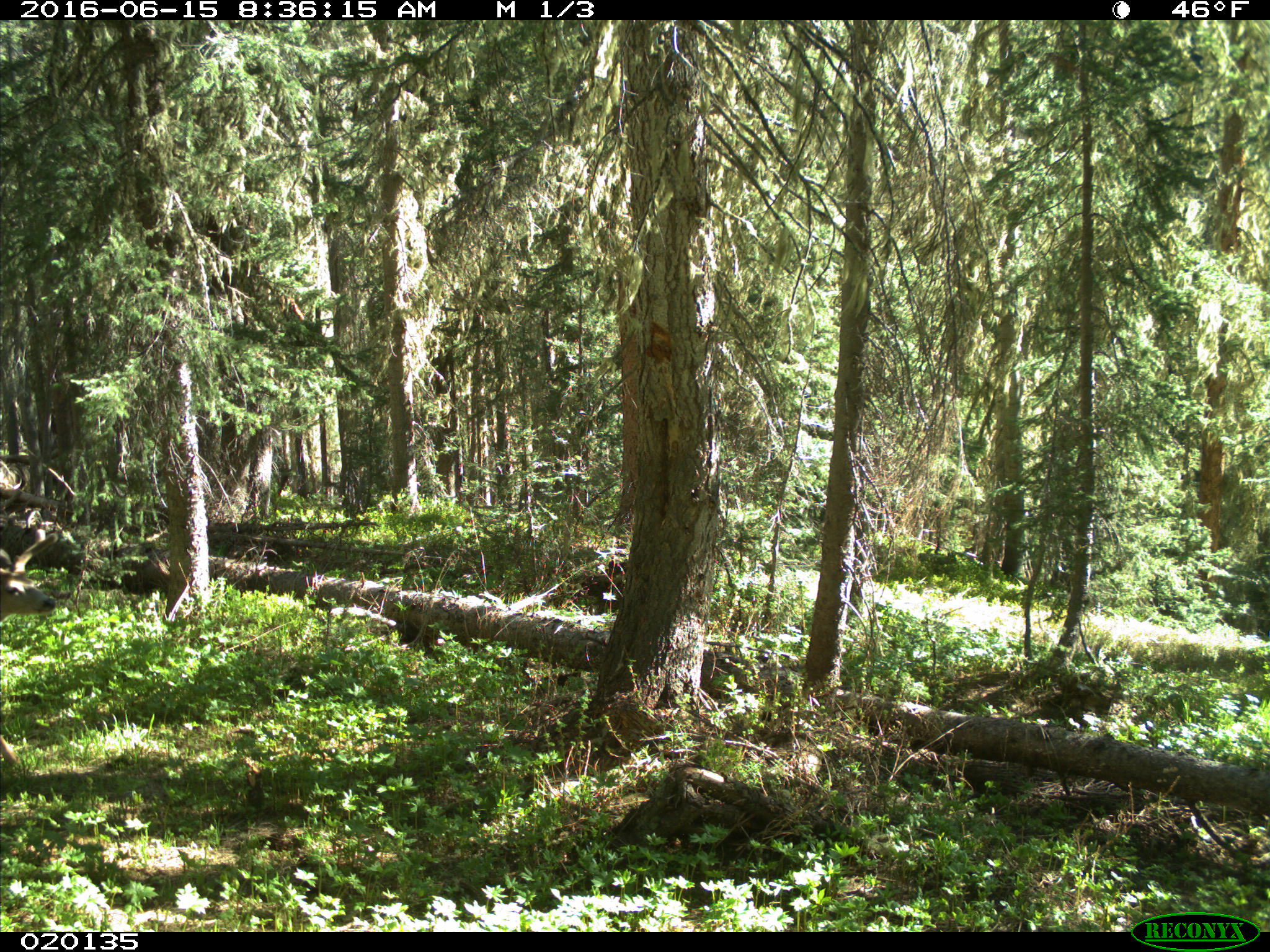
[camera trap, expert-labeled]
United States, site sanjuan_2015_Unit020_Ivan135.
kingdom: Animalia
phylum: Chordata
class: Mammalia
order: Artiodactyla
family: Cervidae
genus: Odocoileus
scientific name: Odocoileus hemionus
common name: mule deer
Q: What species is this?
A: Odocoileus hemionus (mule deer).